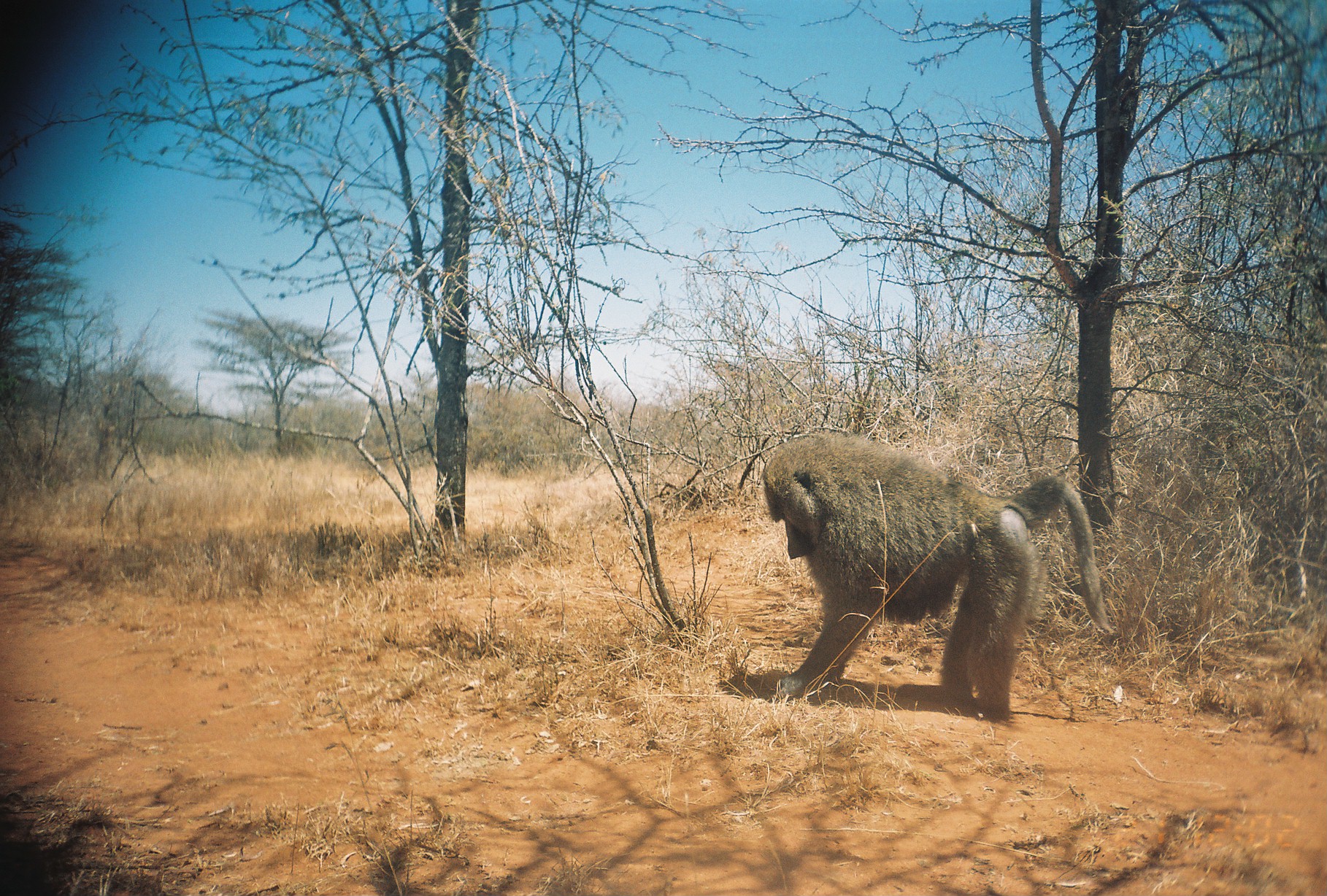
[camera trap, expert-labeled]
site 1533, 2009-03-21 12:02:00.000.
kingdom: Animalia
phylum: Chordata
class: Mammalia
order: Primates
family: Cercopithecidae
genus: Papio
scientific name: Papio anubis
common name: olive baboon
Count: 1.